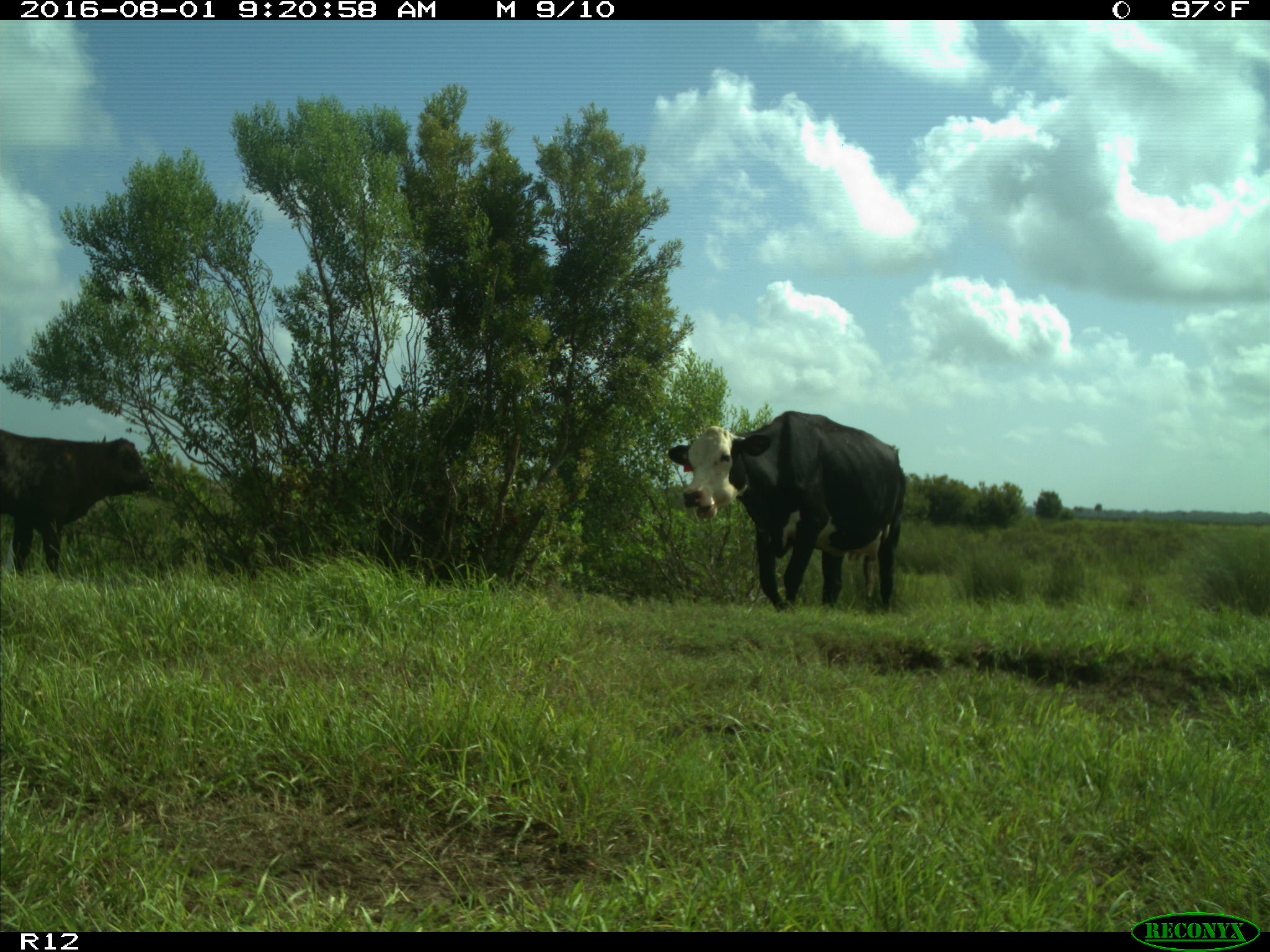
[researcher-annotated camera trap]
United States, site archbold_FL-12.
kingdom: Animalia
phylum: Chordata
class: Mammalia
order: Artiodactyla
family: Bovidae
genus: Bos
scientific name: Bos taurus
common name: domestic cow